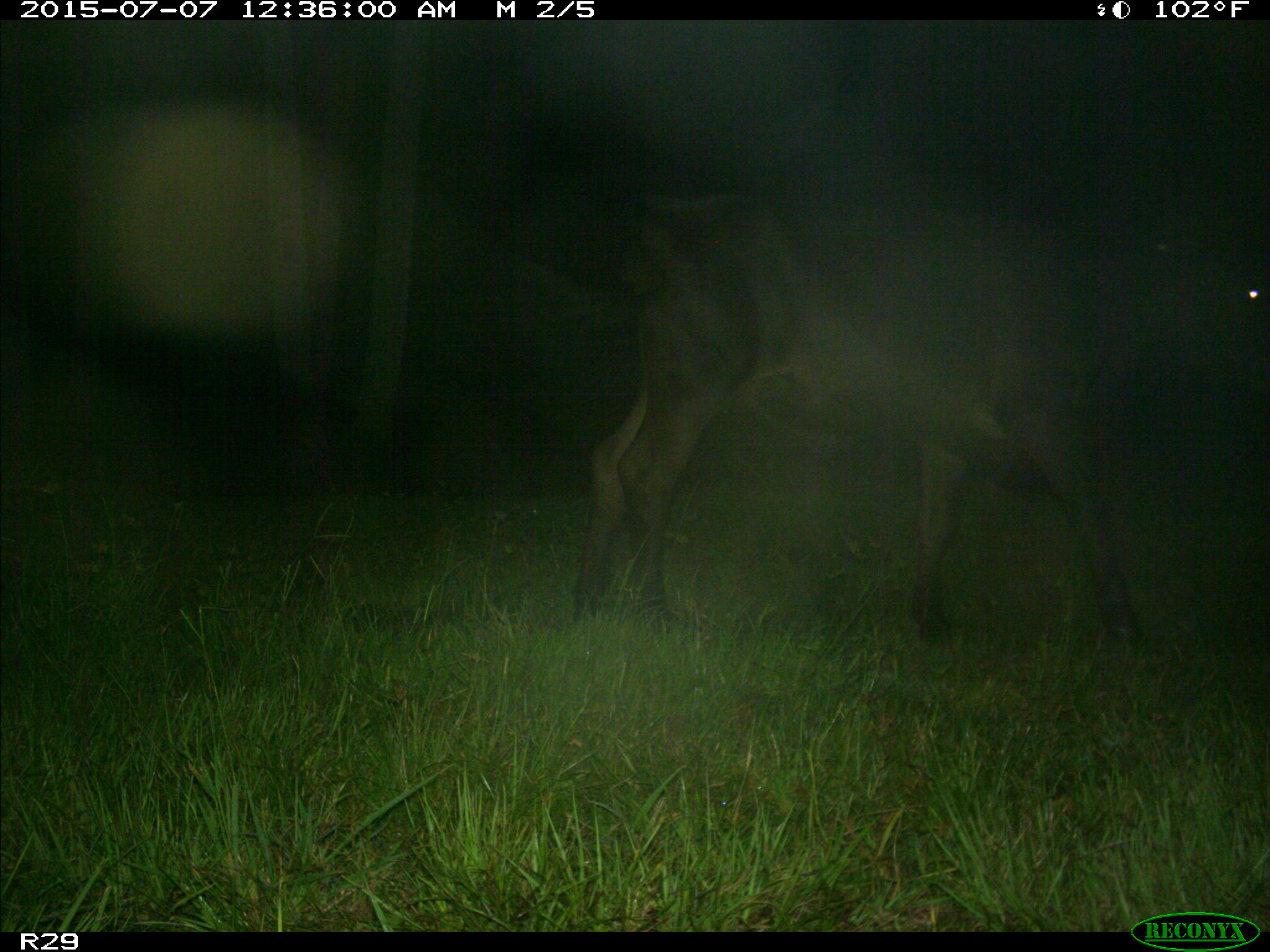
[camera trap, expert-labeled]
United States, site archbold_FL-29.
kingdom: Animalia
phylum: Chordata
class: Mammalia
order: Artiodactyla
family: Bovidae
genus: Bos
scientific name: Bos taurus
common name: domestic cow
Bos taurus (domestic cow).